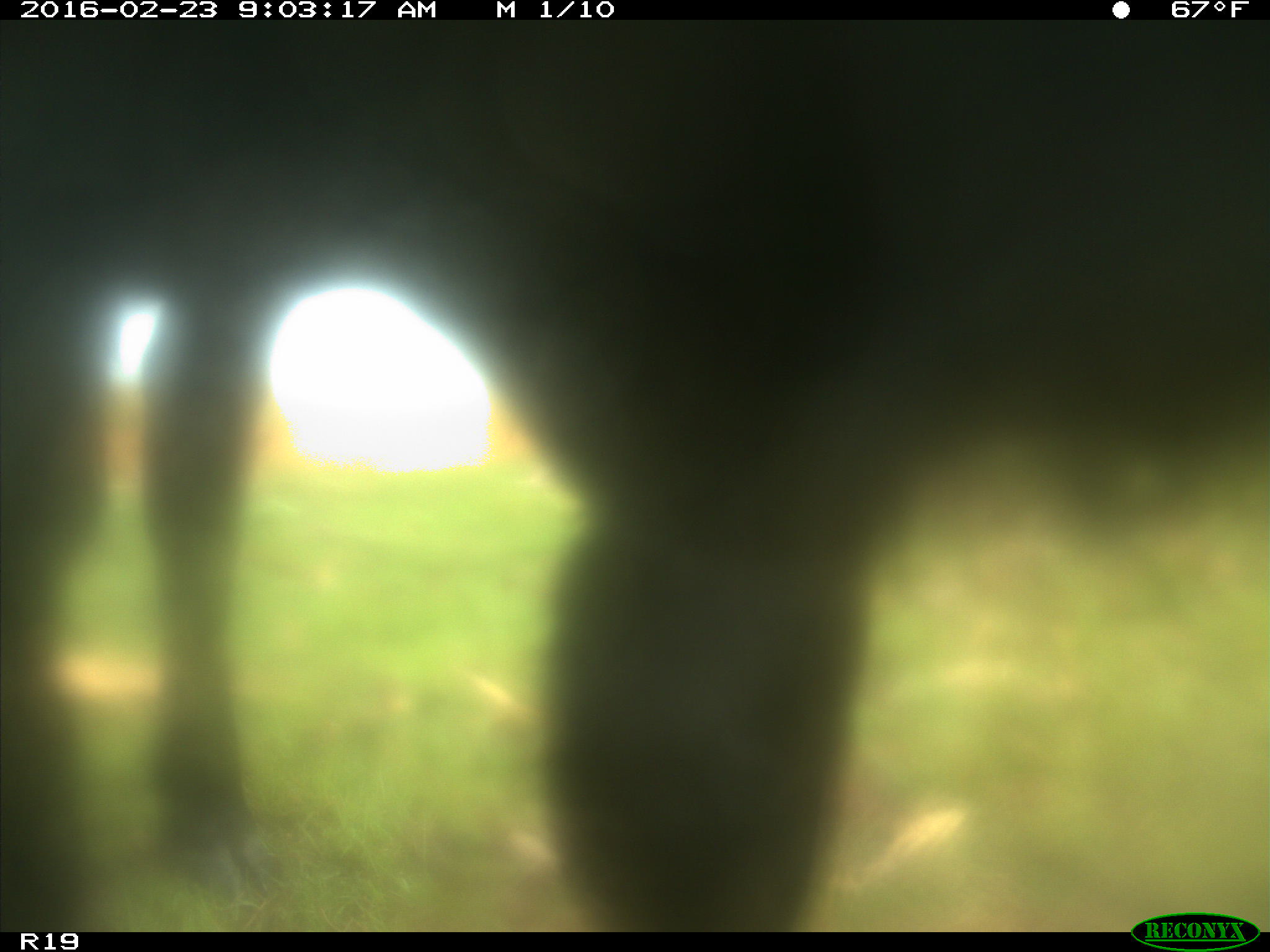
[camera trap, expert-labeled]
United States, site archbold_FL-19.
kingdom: Animalia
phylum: Chordata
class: Mammalia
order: Artiodactyla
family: Bovidae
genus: Bos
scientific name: Bos taurus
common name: domestic cow